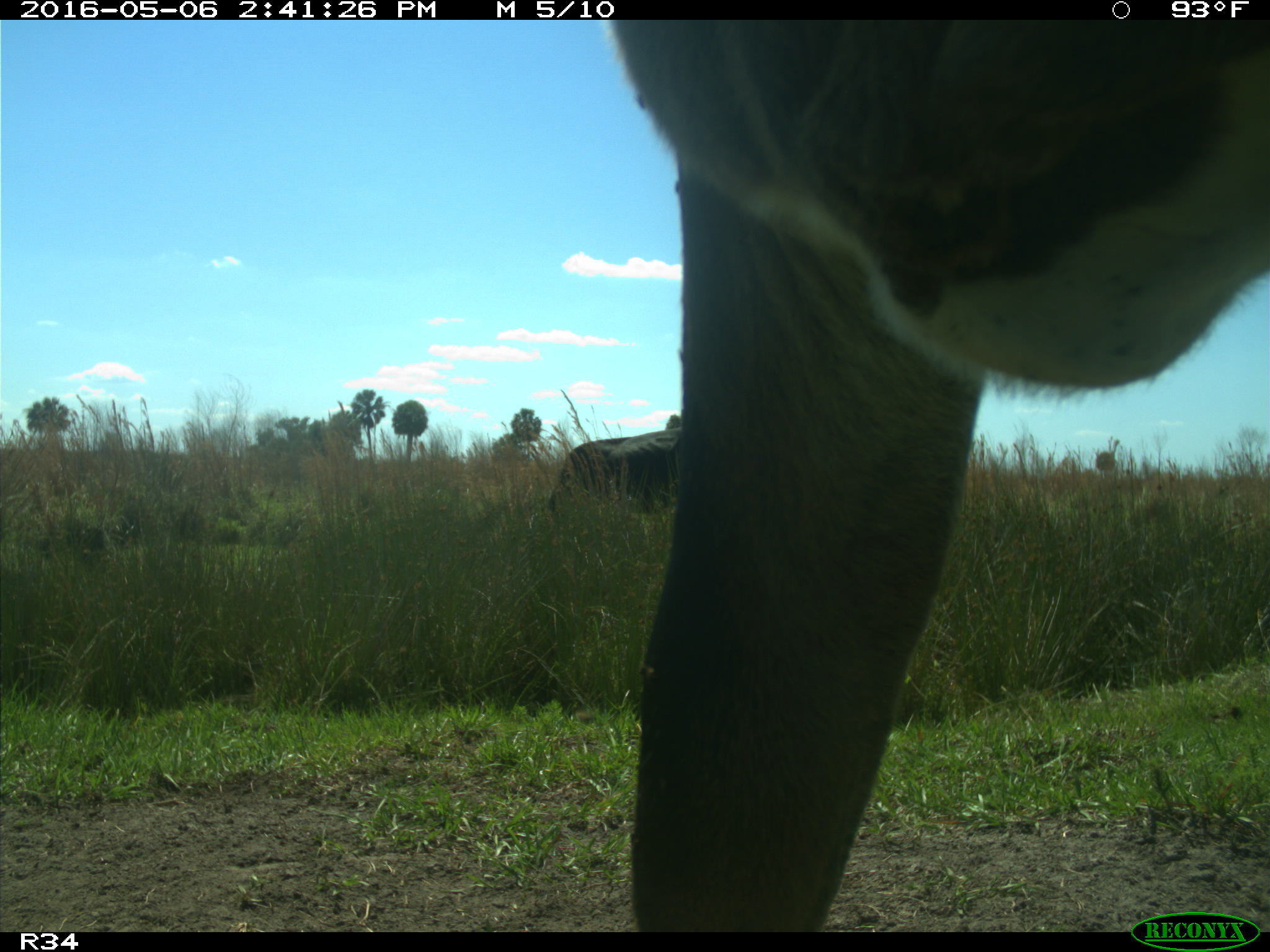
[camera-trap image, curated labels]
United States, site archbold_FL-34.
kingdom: Animalia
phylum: Chordata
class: Mammalia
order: Artiodactyla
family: Bovidae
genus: Bos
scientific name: Bos taurus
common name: domestic cow